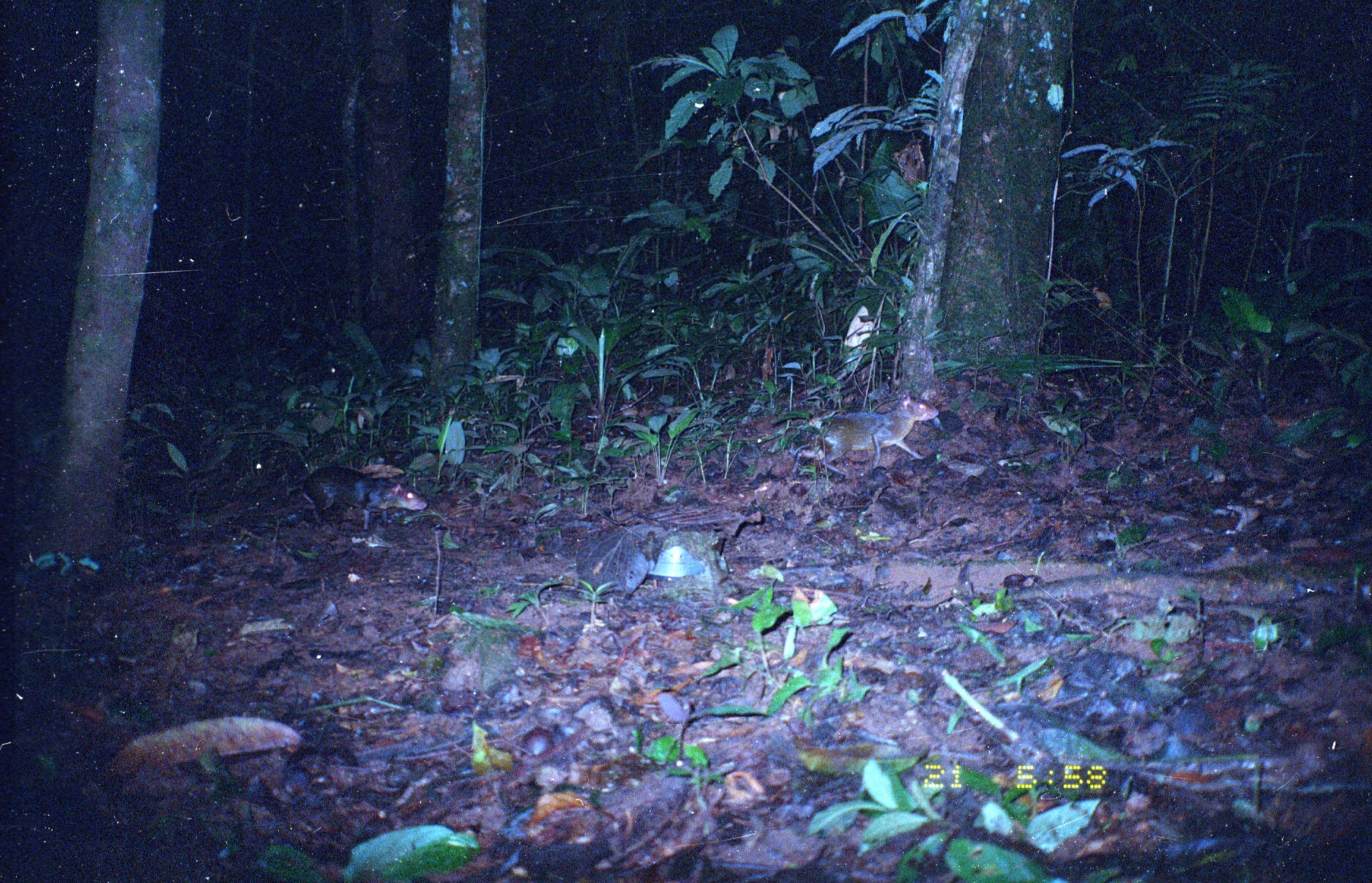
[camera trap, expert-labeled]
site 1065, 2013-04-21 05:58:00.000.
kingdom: Animalia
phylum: Chordata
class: Mammalia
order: Rodentia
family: Dasyproctidae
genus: Myoprocta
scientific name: Myoprocta pratti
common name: green acouchi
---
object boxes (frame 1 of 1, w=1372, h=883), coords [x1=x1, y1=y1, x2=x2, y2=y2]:
myoprocta pratti: [x1=789, y1=393, x2=939, y2=477]; [x1=289, y1=465, x2=428, y2=530]